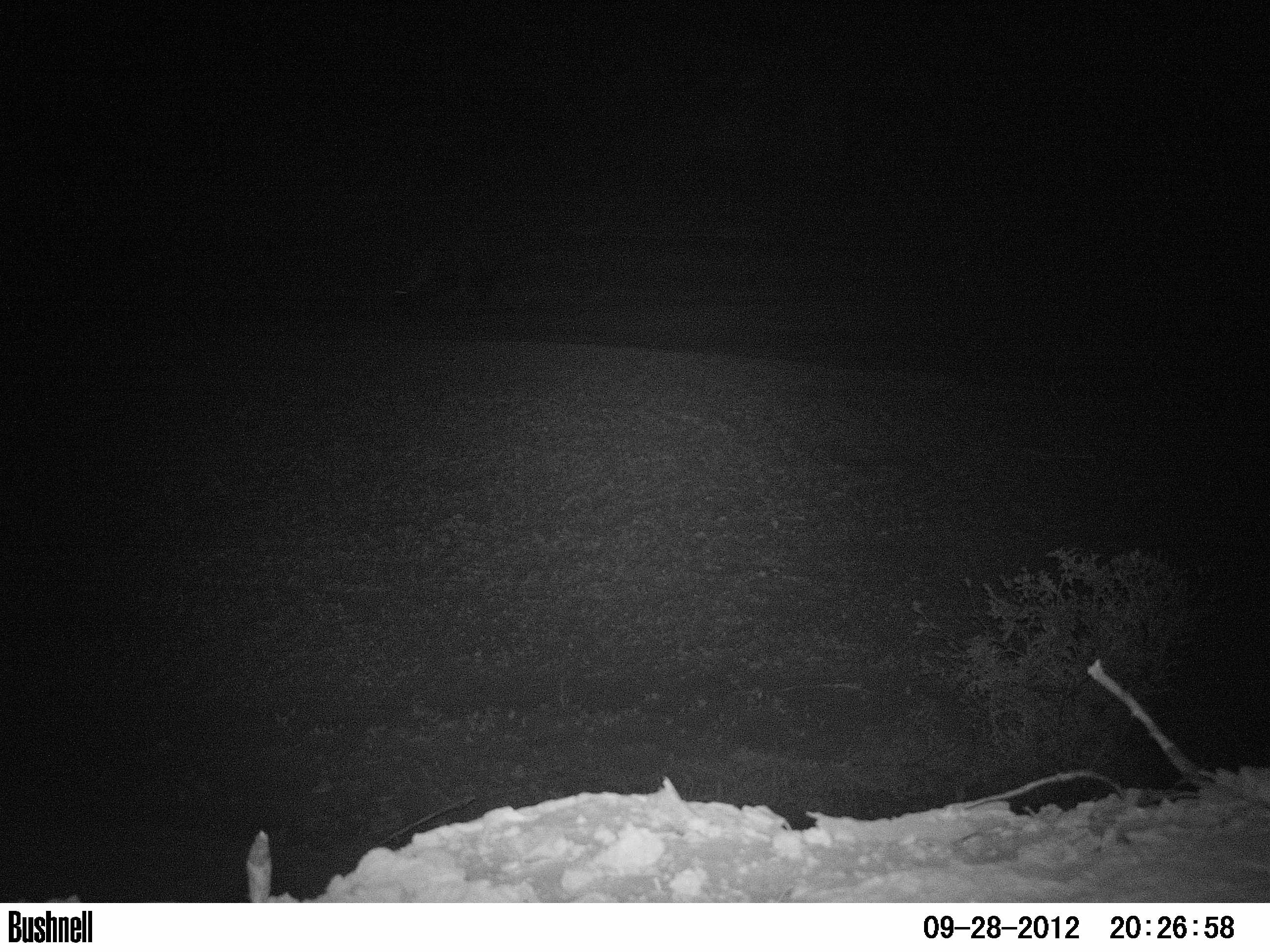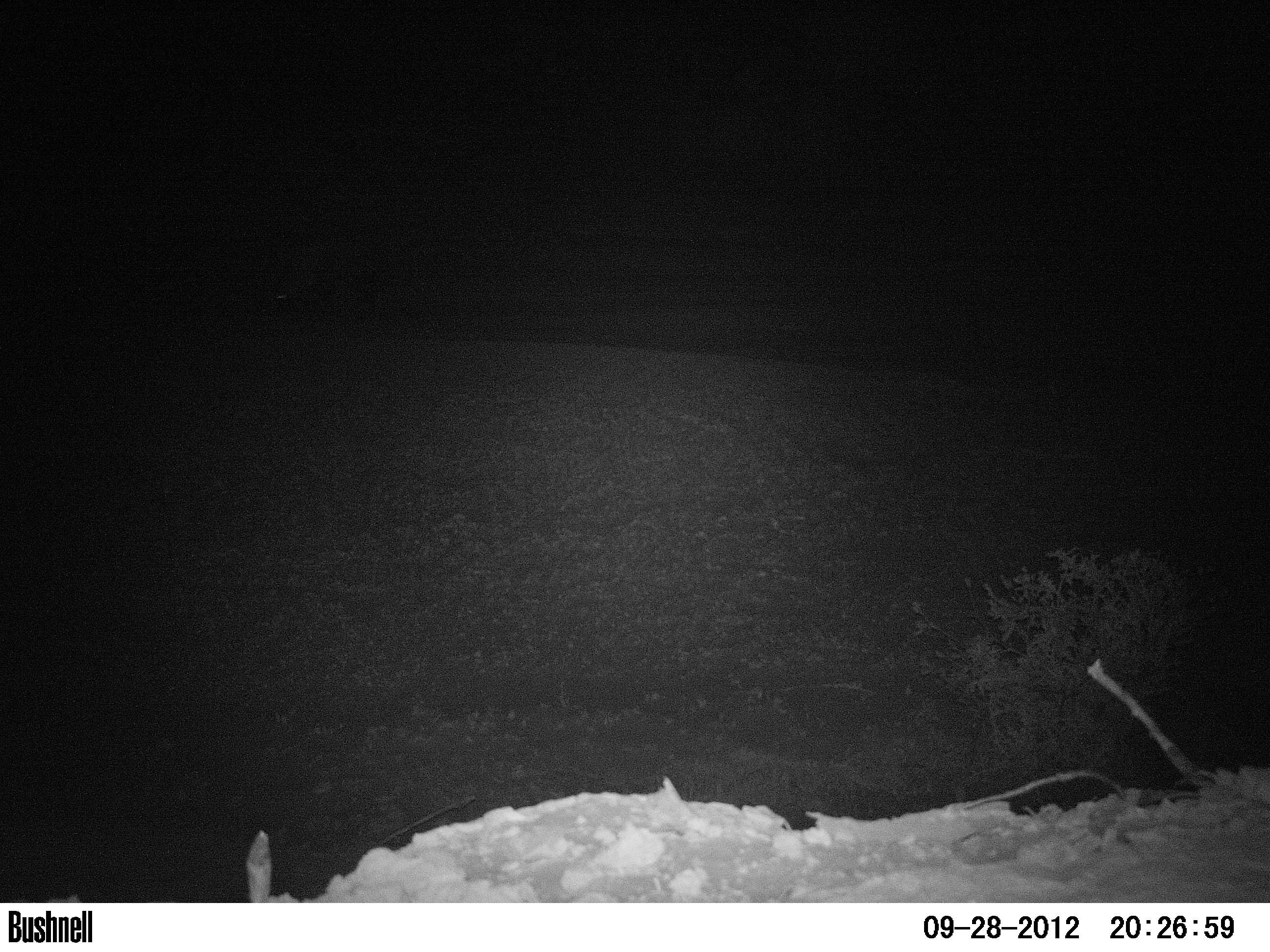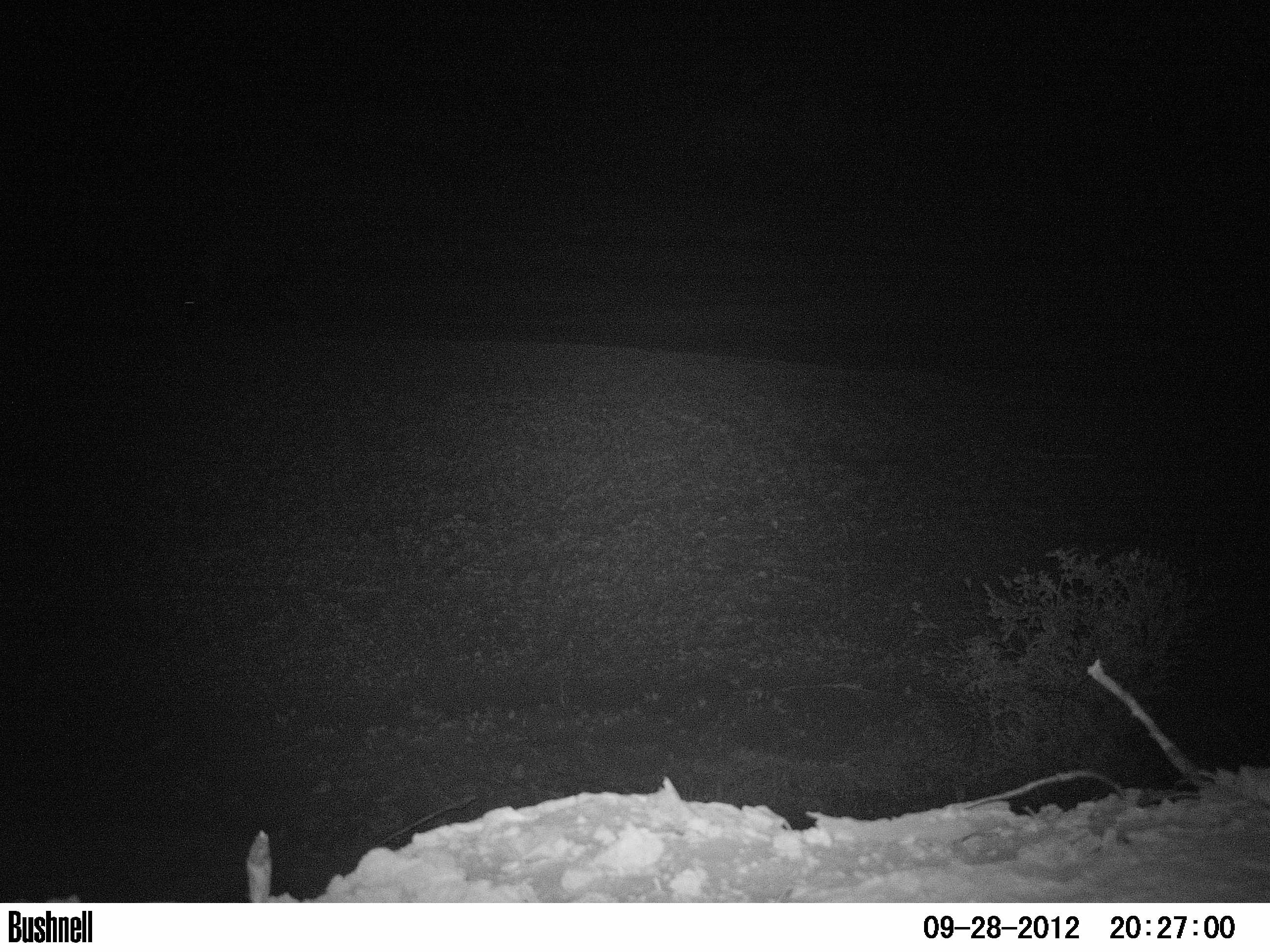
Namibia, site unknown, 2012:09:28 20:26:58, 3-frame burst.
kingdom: Animalia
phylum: Chordata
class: Mammalia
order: Carnivora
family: Hyaenidae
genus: Parahyaena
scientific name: Parahyaena brunnea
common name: brown hyena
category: hyaena brunnea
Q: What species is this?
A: Hyaena brunnea (brown hyena) (Parahyaena brunnea).